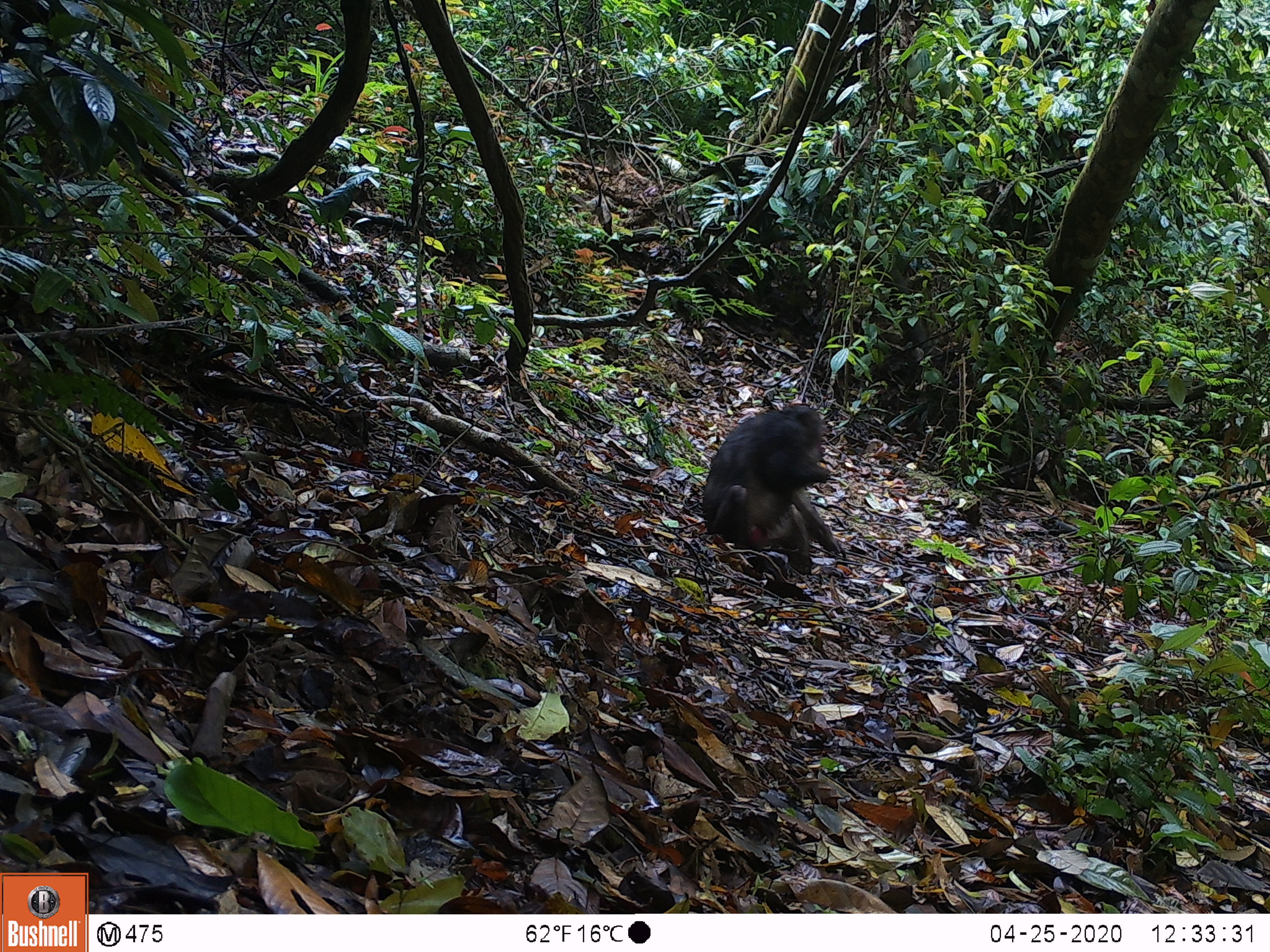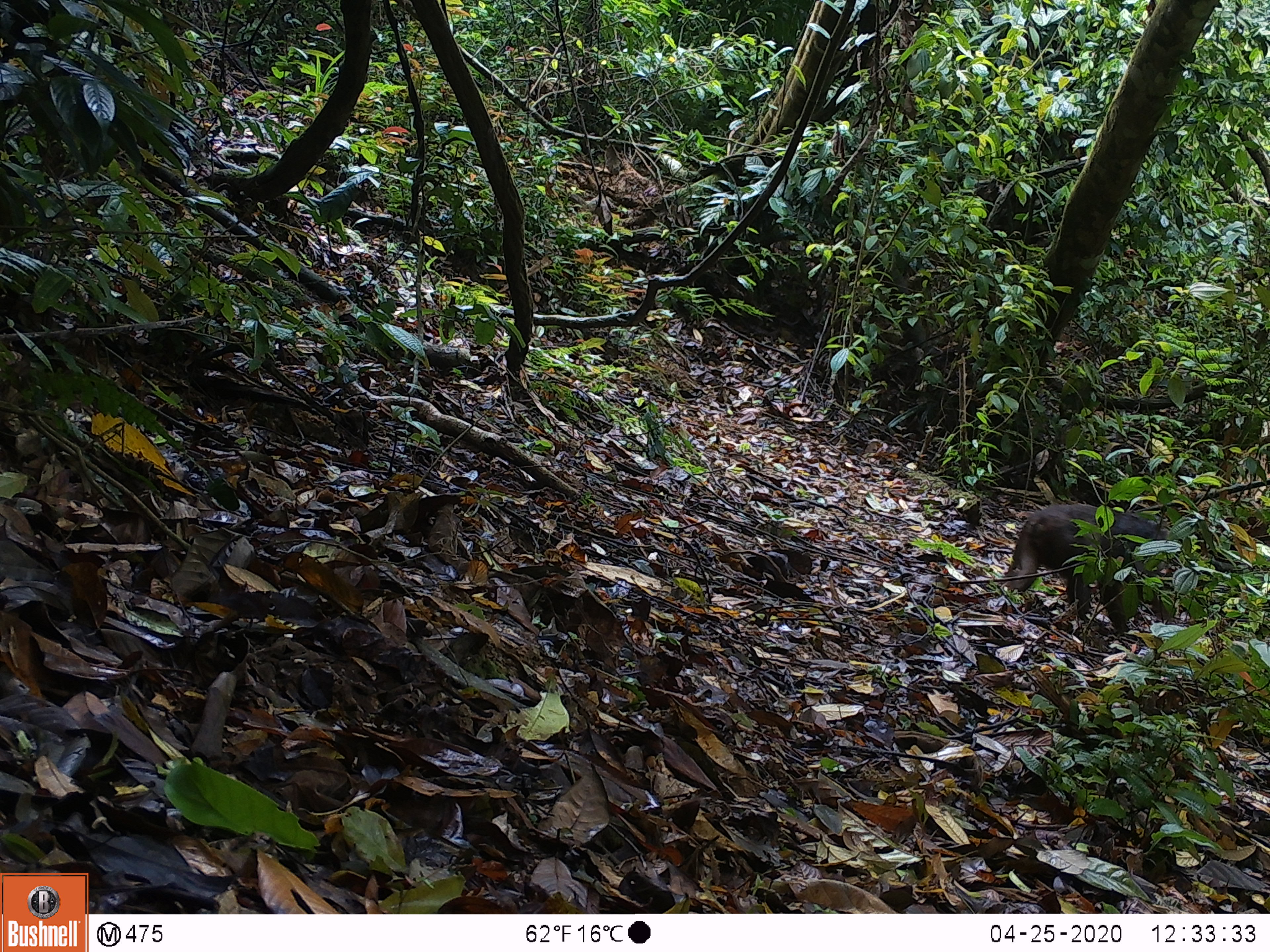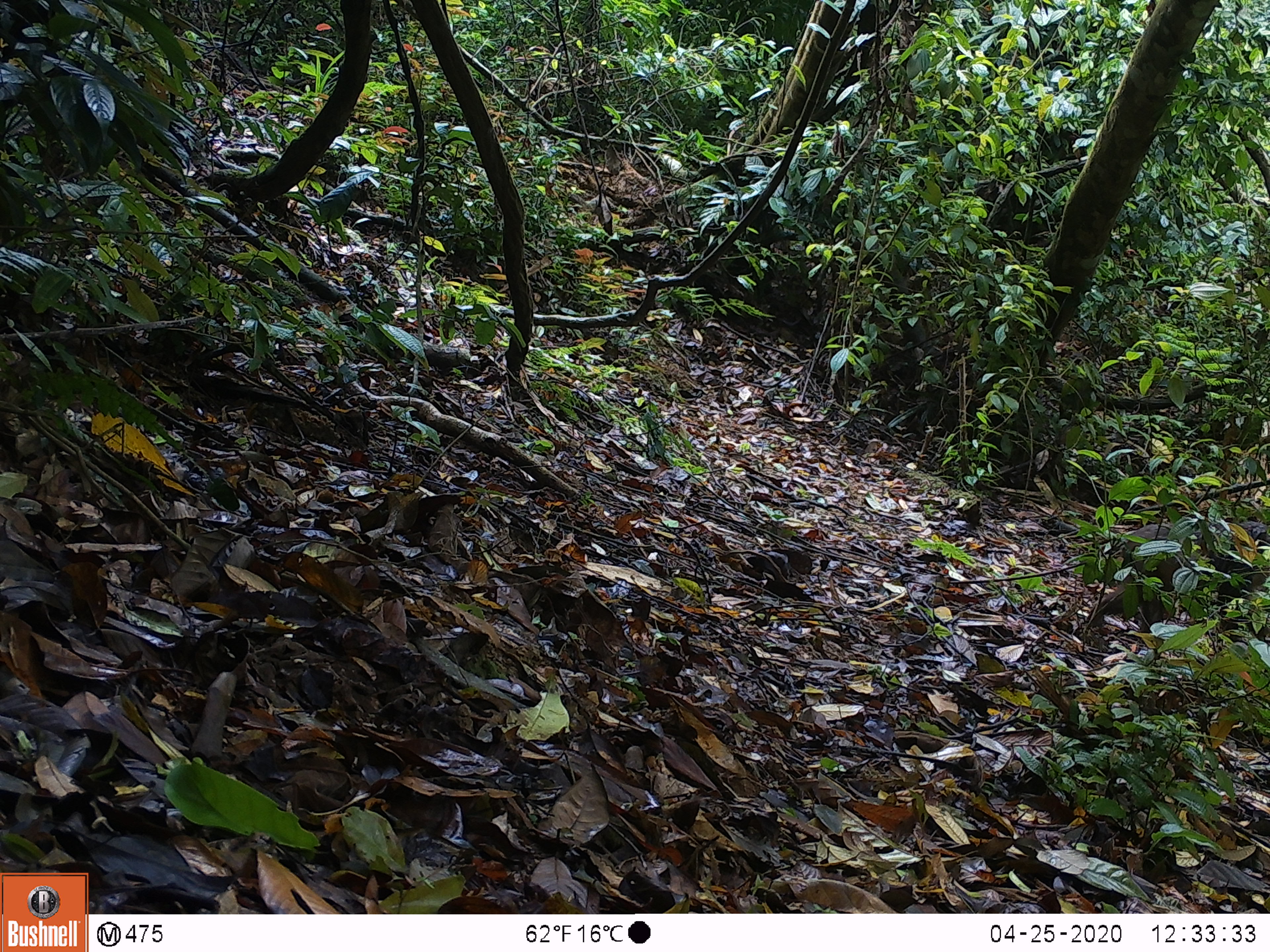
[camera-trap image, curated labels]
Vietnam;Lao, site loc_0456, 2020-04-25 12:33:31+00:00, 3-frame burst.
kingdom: Animalia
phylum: Chordata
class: Mammalia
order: Primates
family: Cercopithecidae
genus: Macaca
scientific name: Macaca arctoides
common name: stump-tailed macaque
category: stump tailed macaque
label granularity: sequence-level